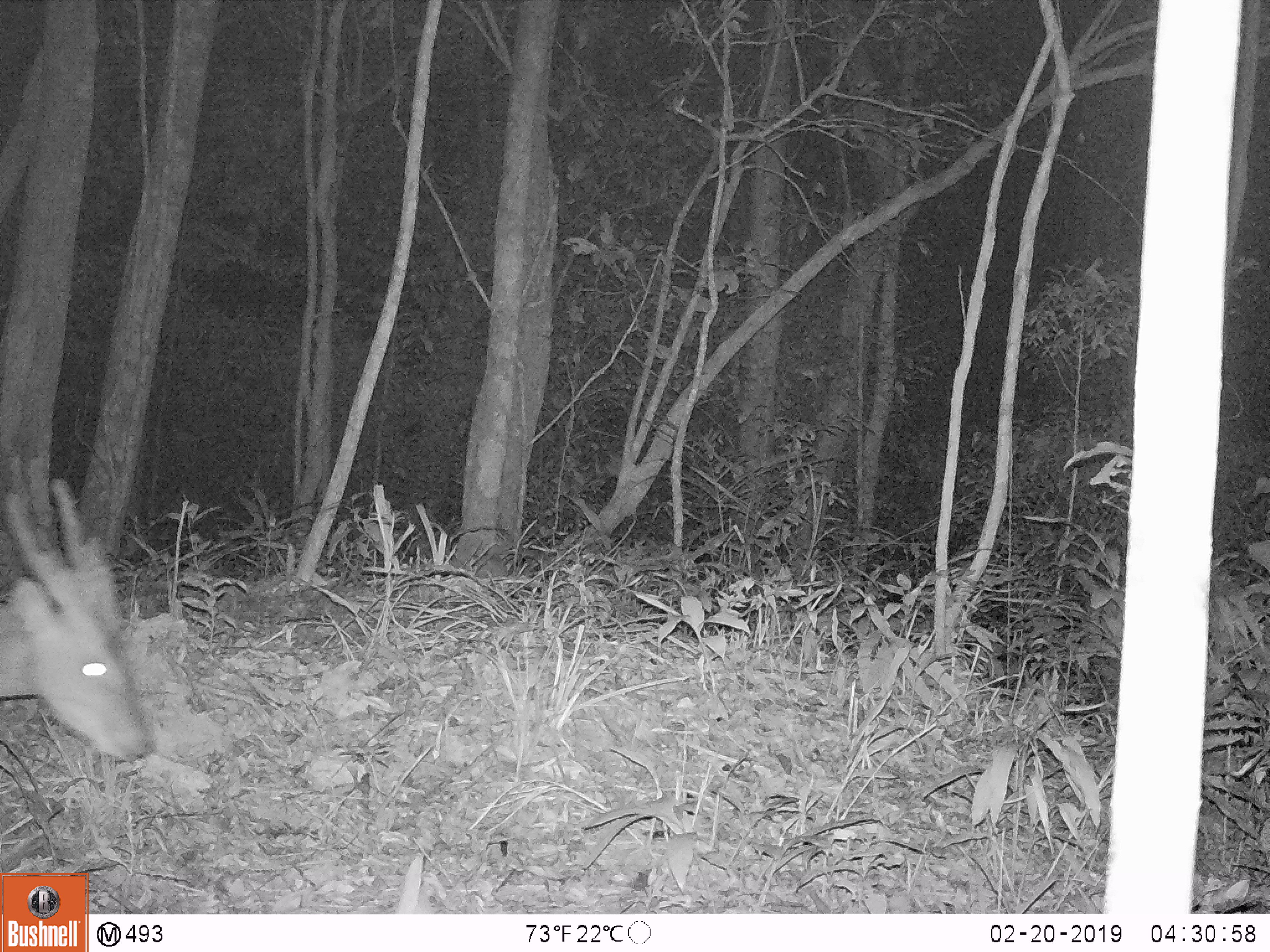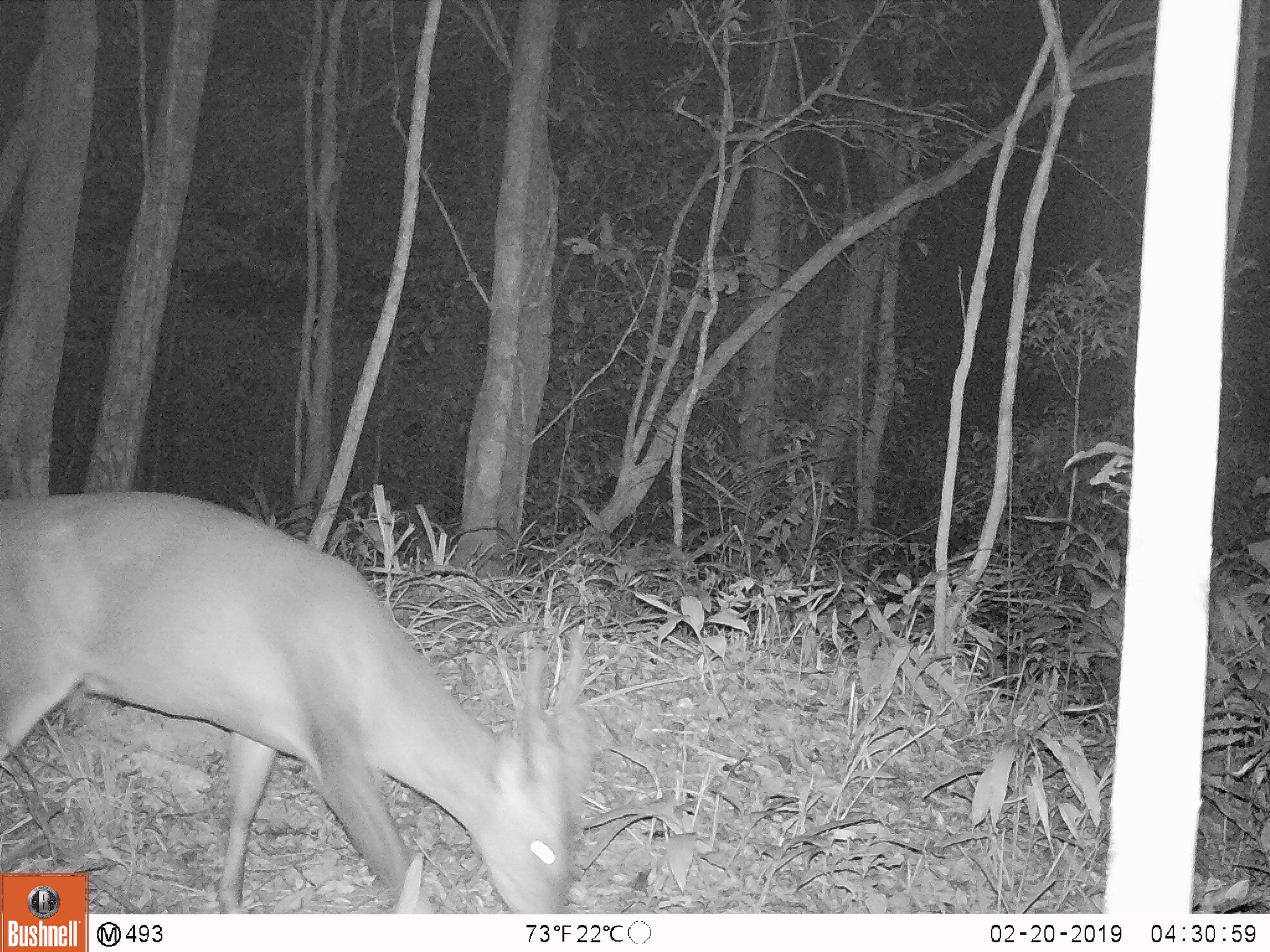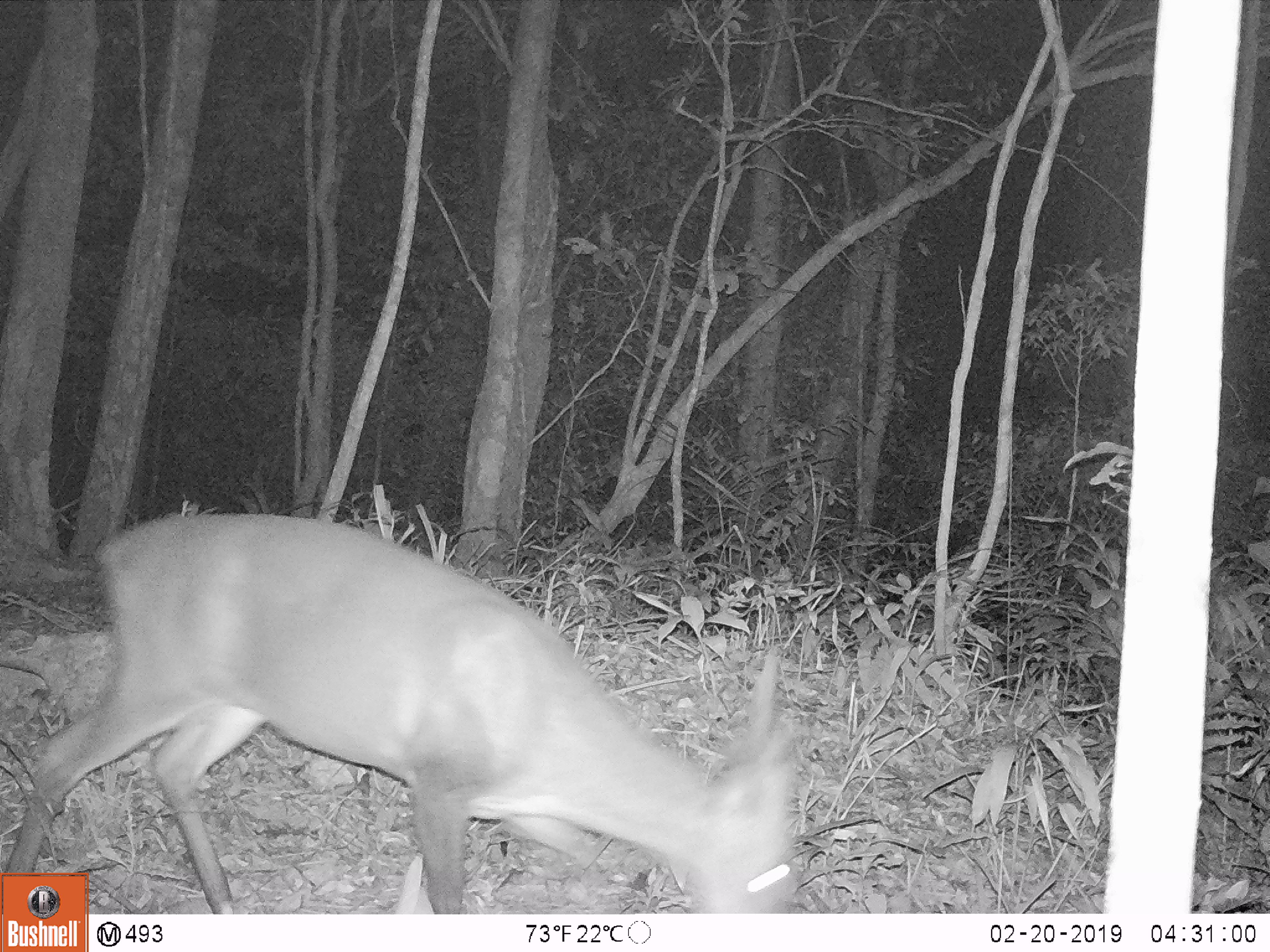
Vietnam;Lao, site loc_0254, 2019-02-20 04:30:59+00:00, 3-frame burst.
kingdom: Animalia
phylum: Chordata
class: Mammalia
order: Artiodactyla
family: Cervidae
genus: Muntiacus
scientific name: Muntiacus vuquangensis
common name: large-antlered muntjac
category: large antlered muntjac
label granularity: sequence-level